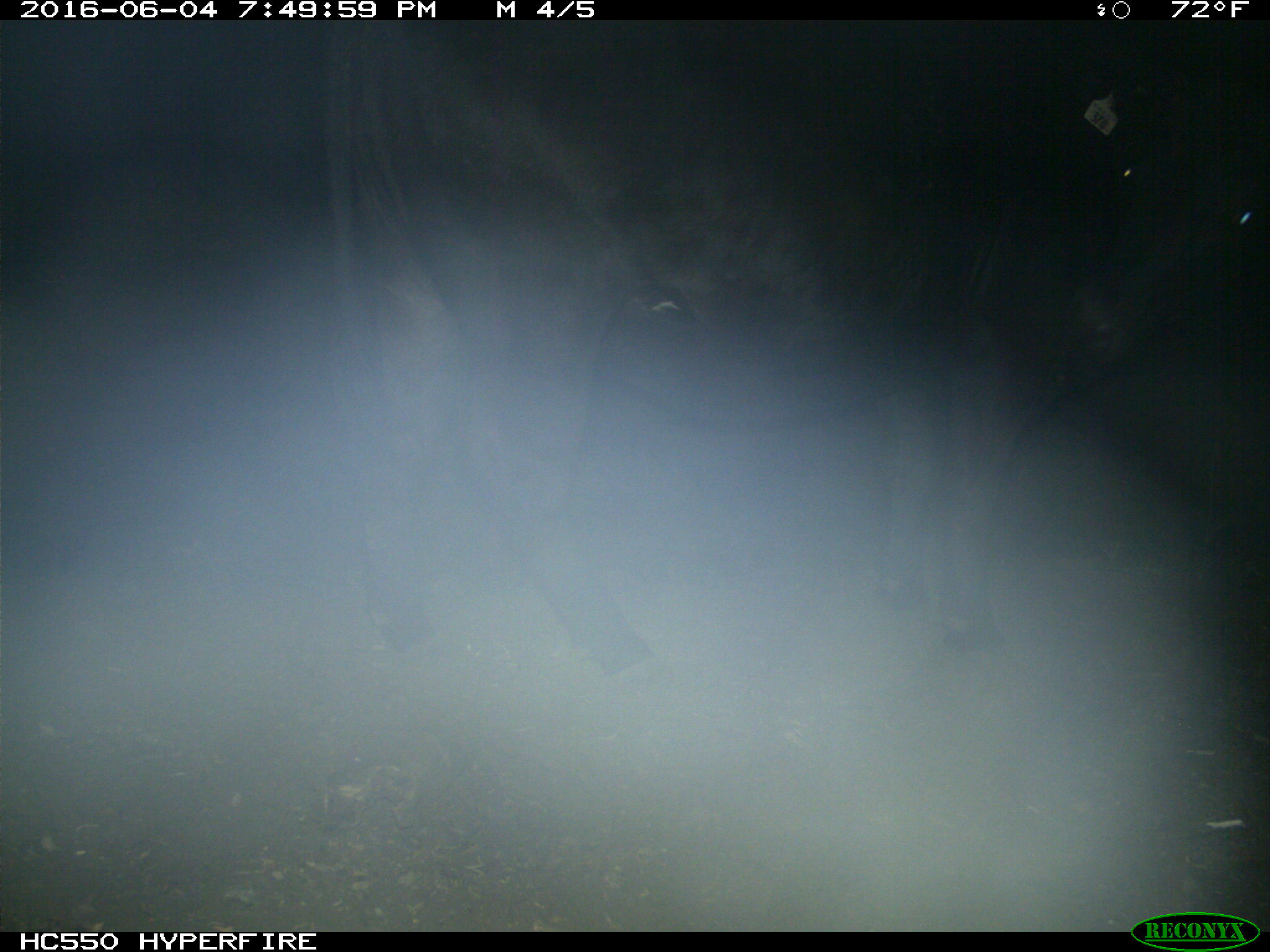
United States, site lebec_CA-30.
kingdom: Animalia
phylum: Chordata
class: Mammalia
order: Artiodactyla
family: Bovidae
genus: Bos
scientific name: Bos taurus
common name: domestic cow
Bos taurus (domestic cow).